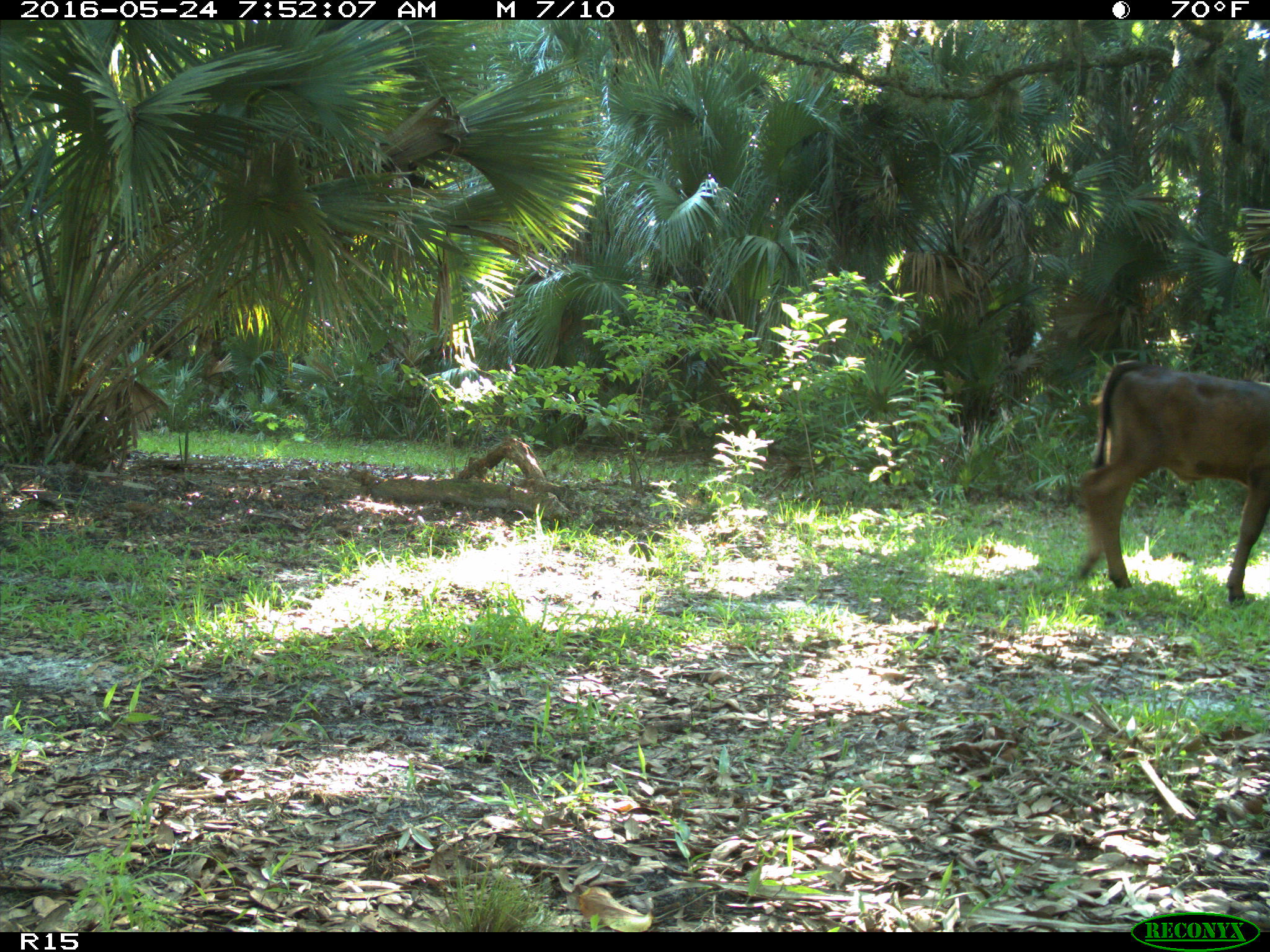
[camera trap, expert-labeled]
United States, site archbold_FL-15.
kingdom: Animalia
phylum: Chordata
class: Mammalia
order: Artiodactyla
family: Bovidae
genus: Bos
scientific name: Bos taurus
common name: domestic cow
Bos taurus (domestic cow).